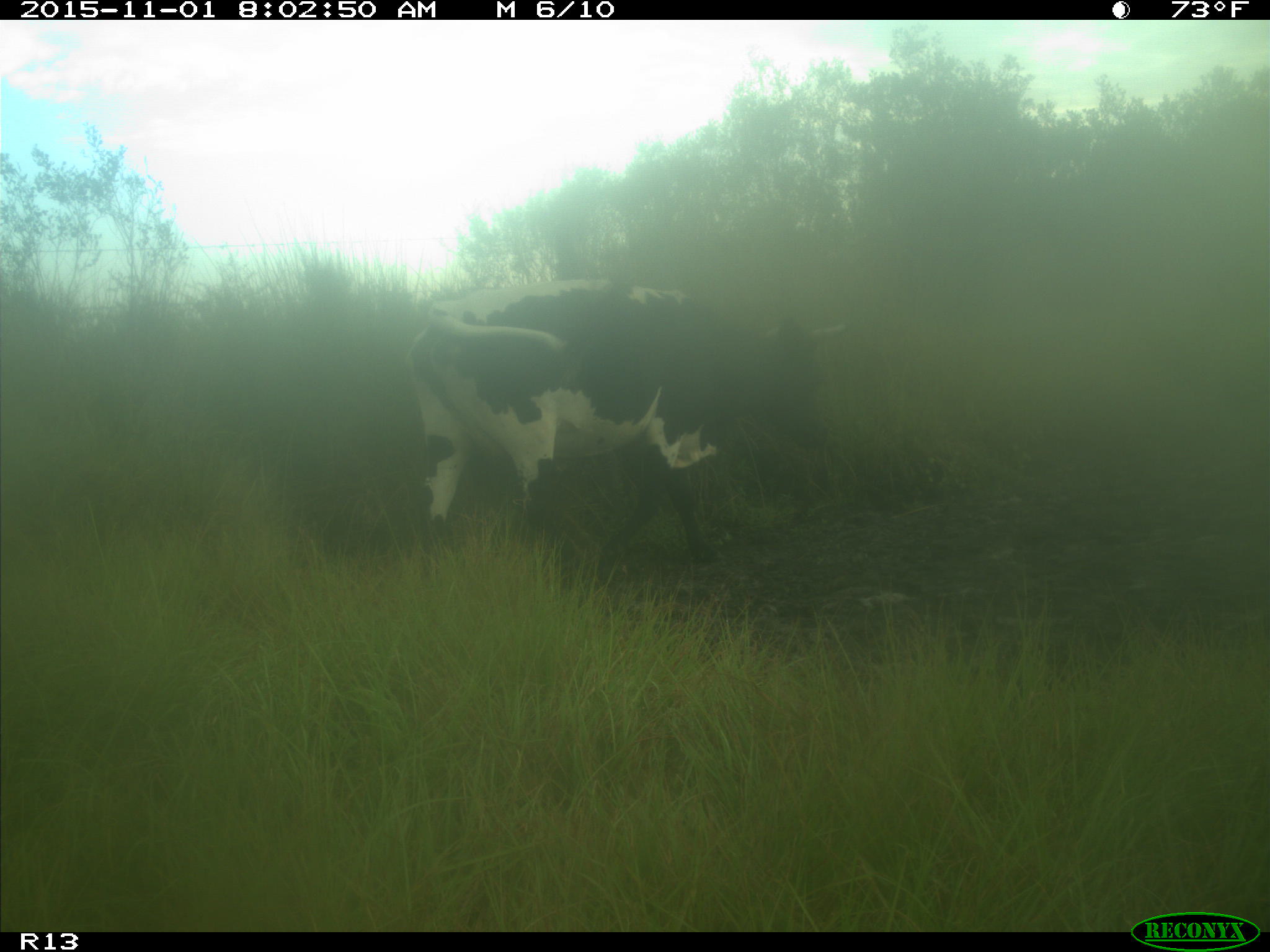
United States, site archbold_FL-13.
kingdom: Animalia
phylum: Chordata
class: Mammalia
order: Artiodactyla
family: Bovidae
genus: Bos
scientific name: Bos taurus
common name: domestic cow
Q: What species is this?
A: Bos taurus (domestic cow).